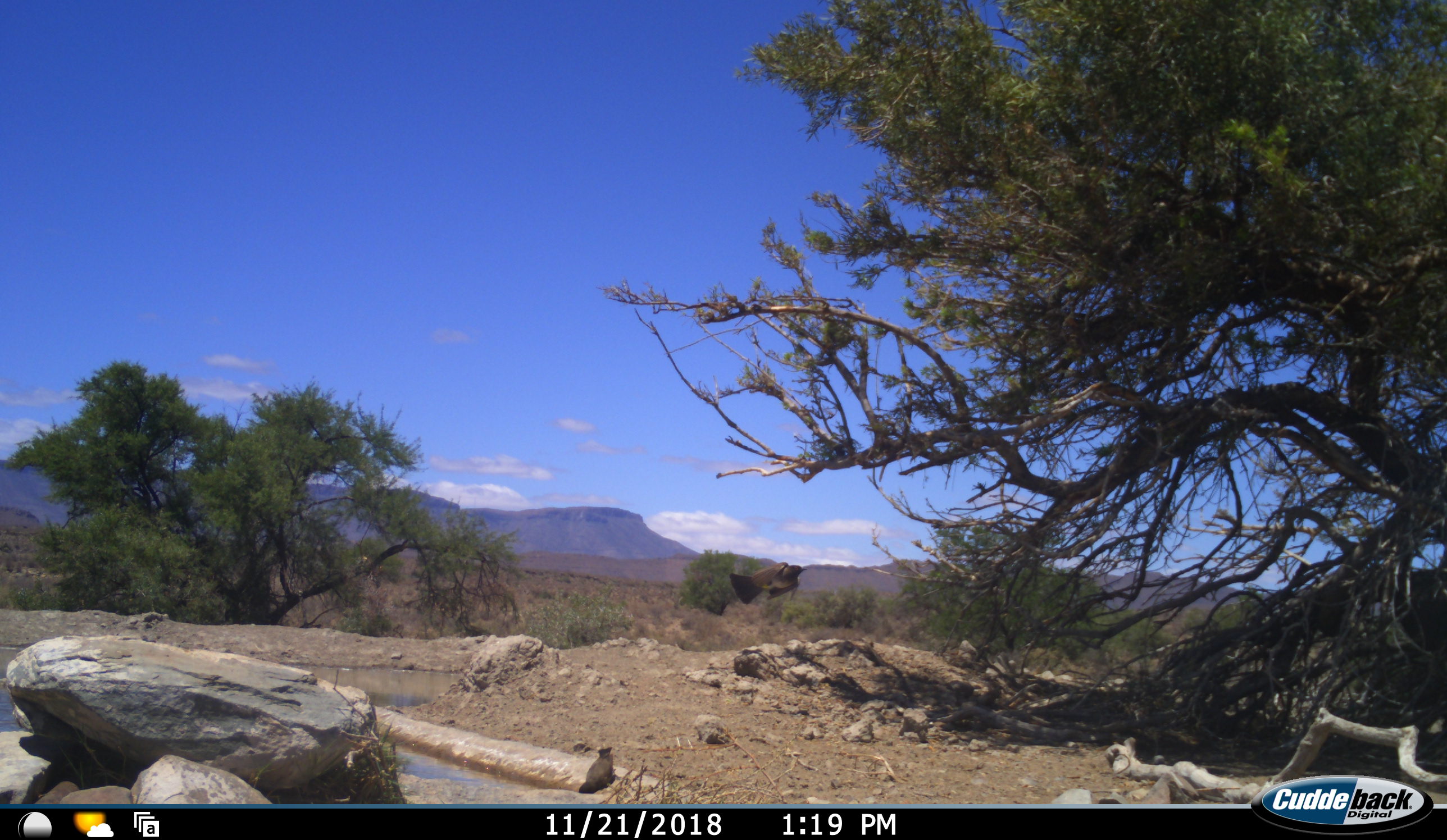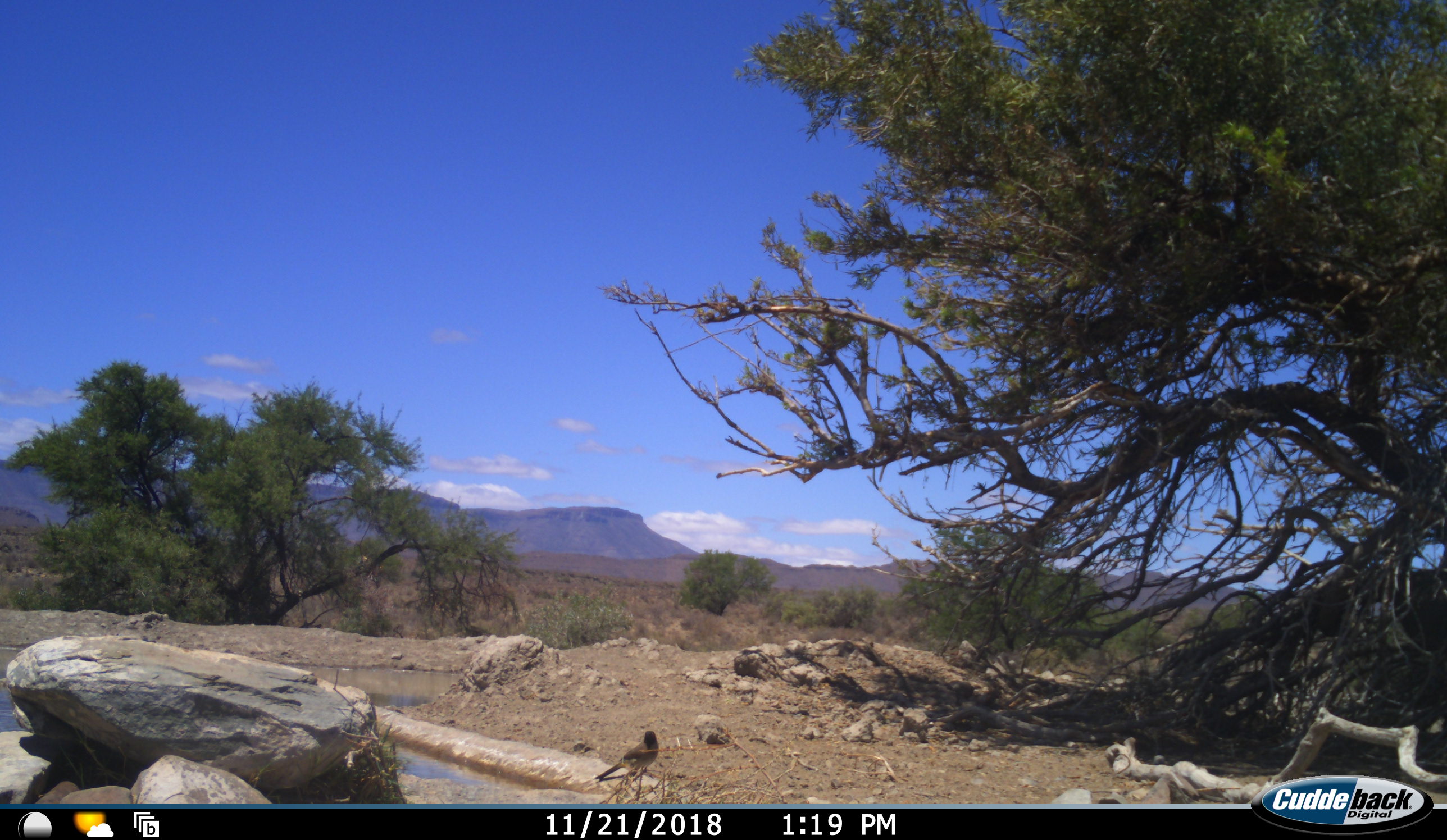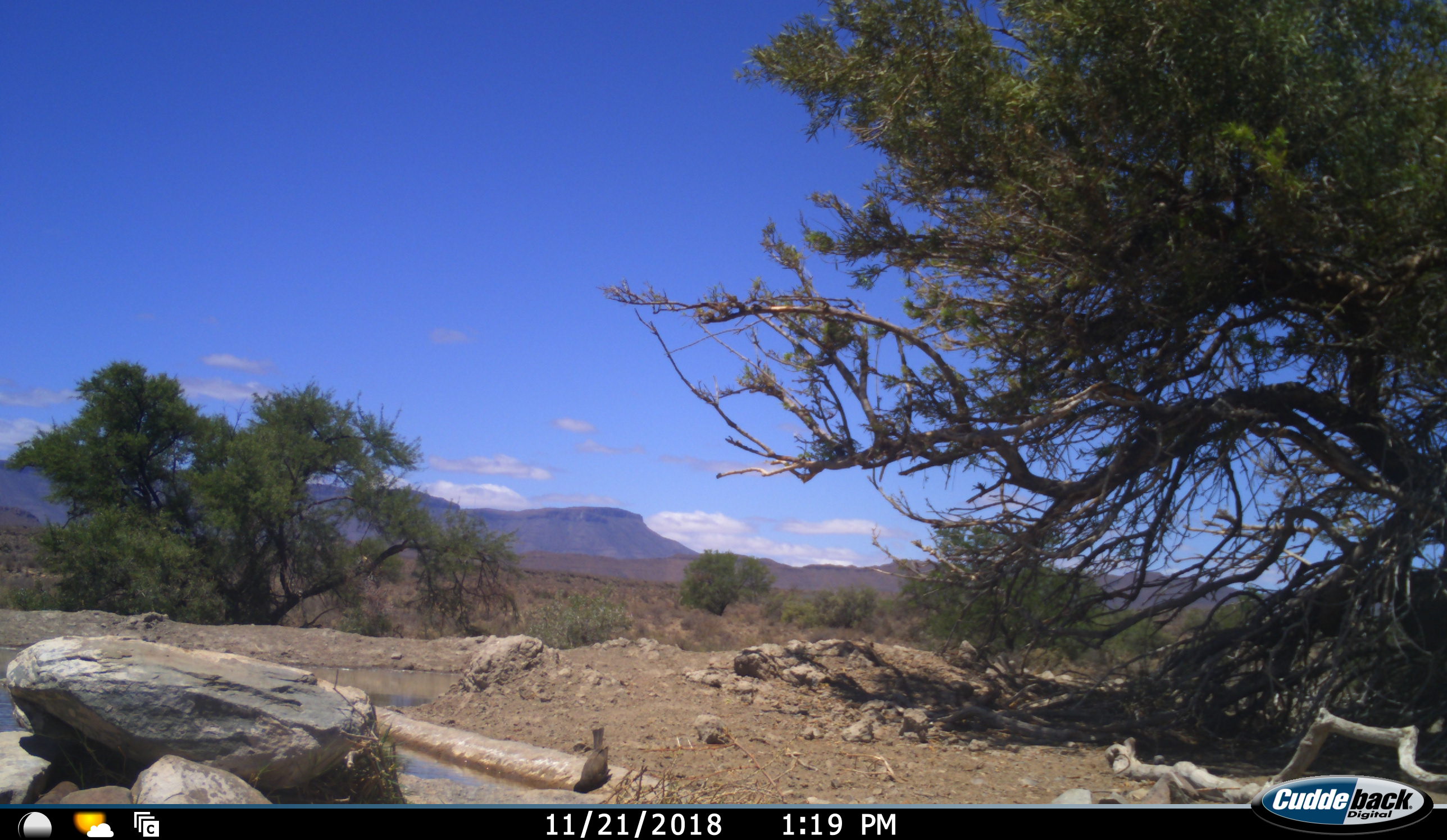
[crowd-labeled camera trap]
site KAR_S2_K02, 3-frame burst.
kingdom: Animalia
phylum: Chordata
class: Aves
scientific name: Aves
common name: bird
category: birdother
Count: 2.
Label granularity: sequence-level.